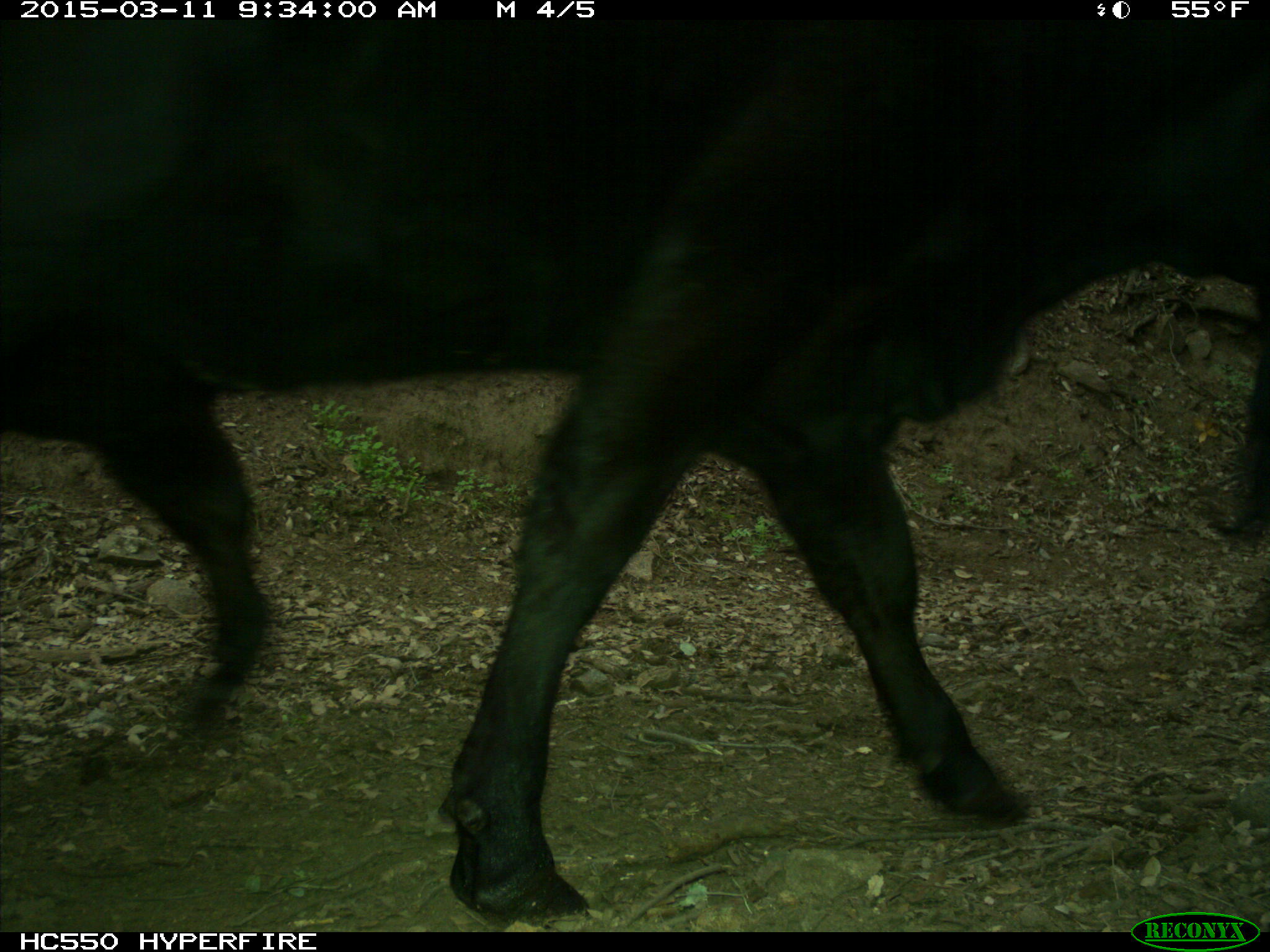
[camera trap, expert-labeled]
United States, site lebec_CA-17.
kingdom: Animalia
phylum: Chordata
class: Mammalia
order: Artiodactyla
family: Bovidae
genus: Bos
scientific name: Bos taurus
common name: domestic cow